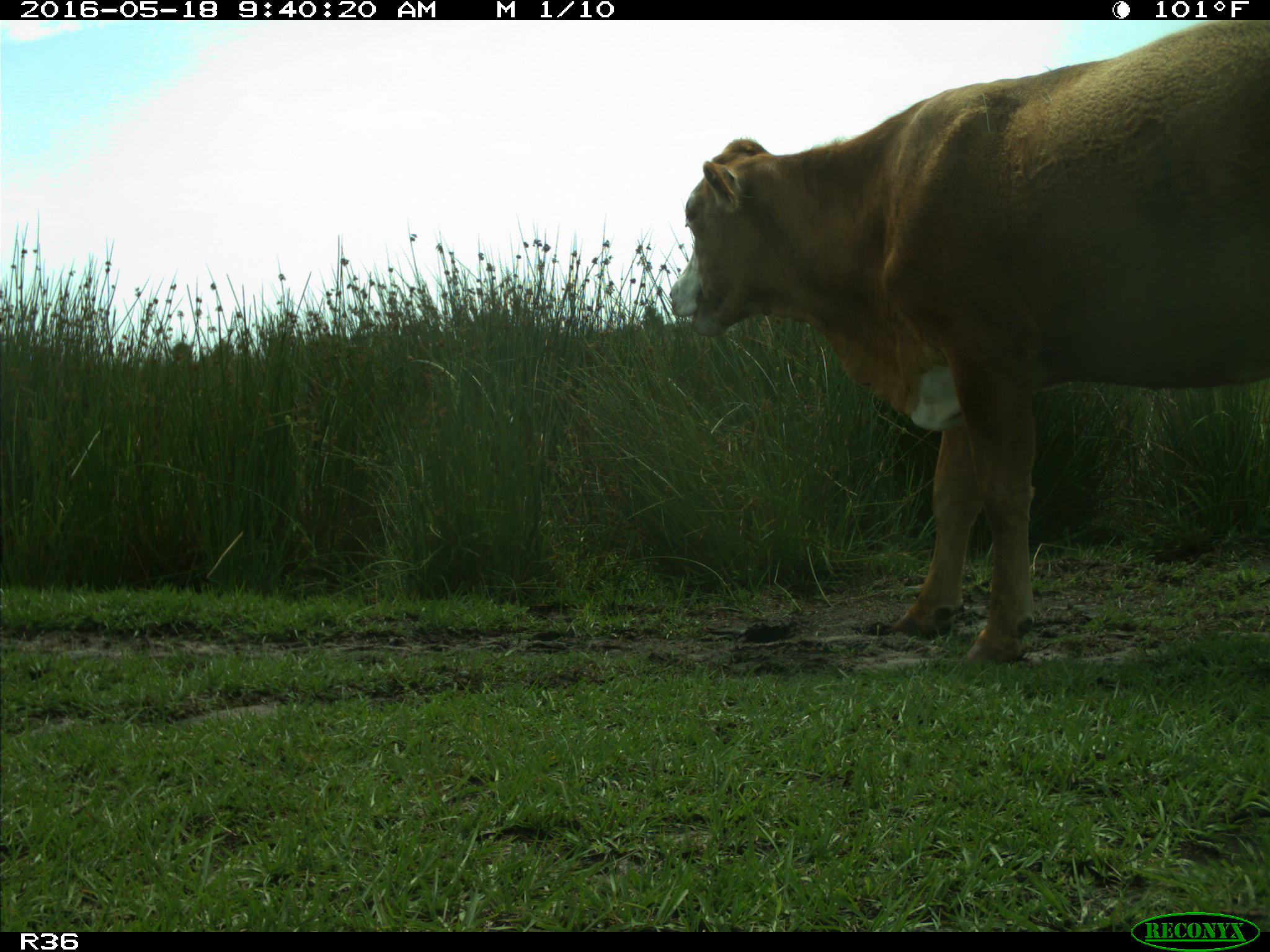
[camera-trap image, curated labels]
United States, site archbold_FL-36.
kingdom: Animalia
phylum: Chordata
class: Mammalia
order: Artiodactyla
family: Bovidae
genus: Bos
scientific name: Bos taurus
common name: domestic cow